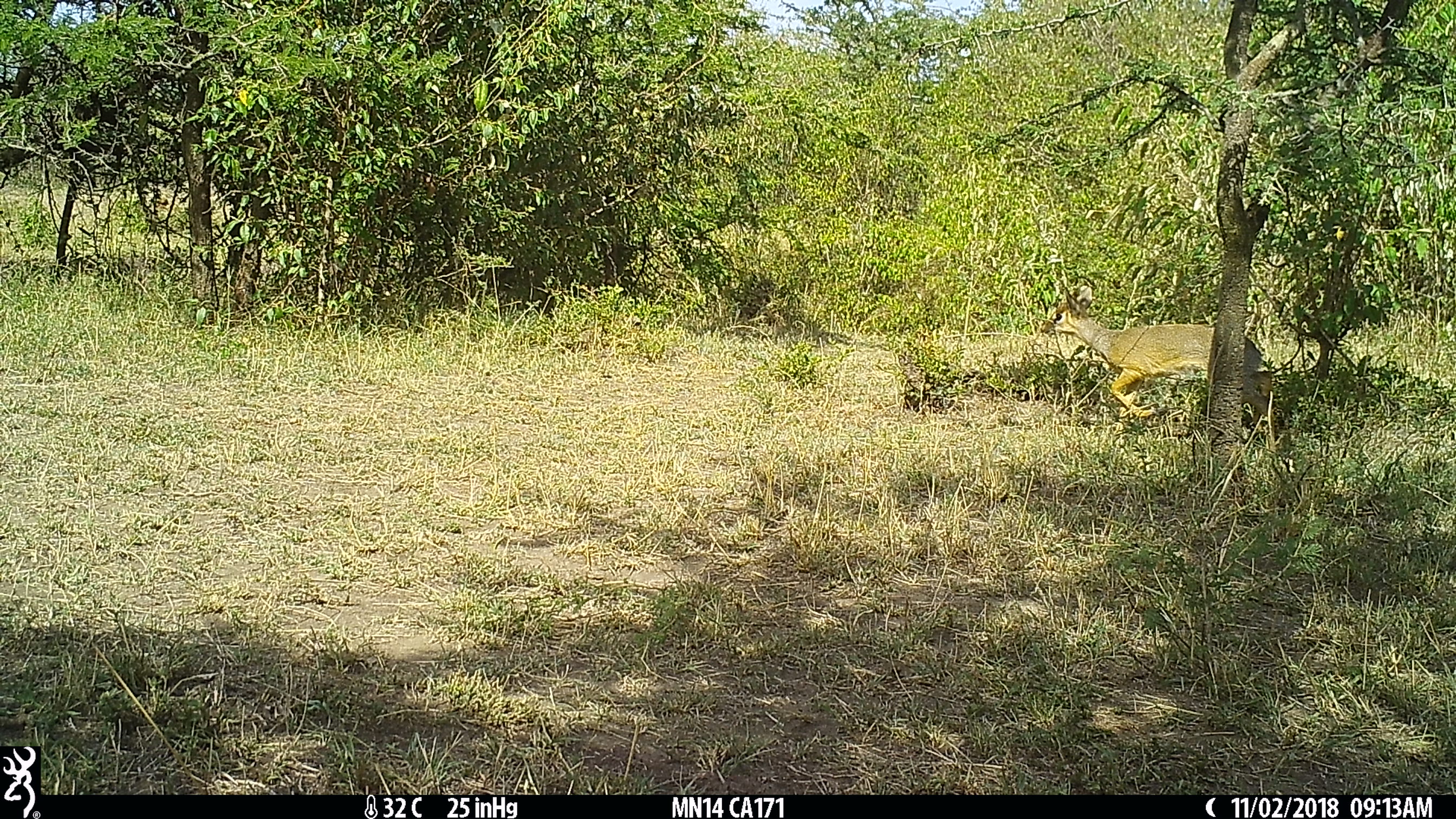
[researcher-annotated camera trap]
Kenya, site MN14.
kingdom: Animalia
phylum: Chordata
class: Mammalia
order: Artiodactyla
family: Bovidae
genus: Madoqua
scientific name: Madoqua kirkii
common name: kirk's dik-dik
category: dikdik